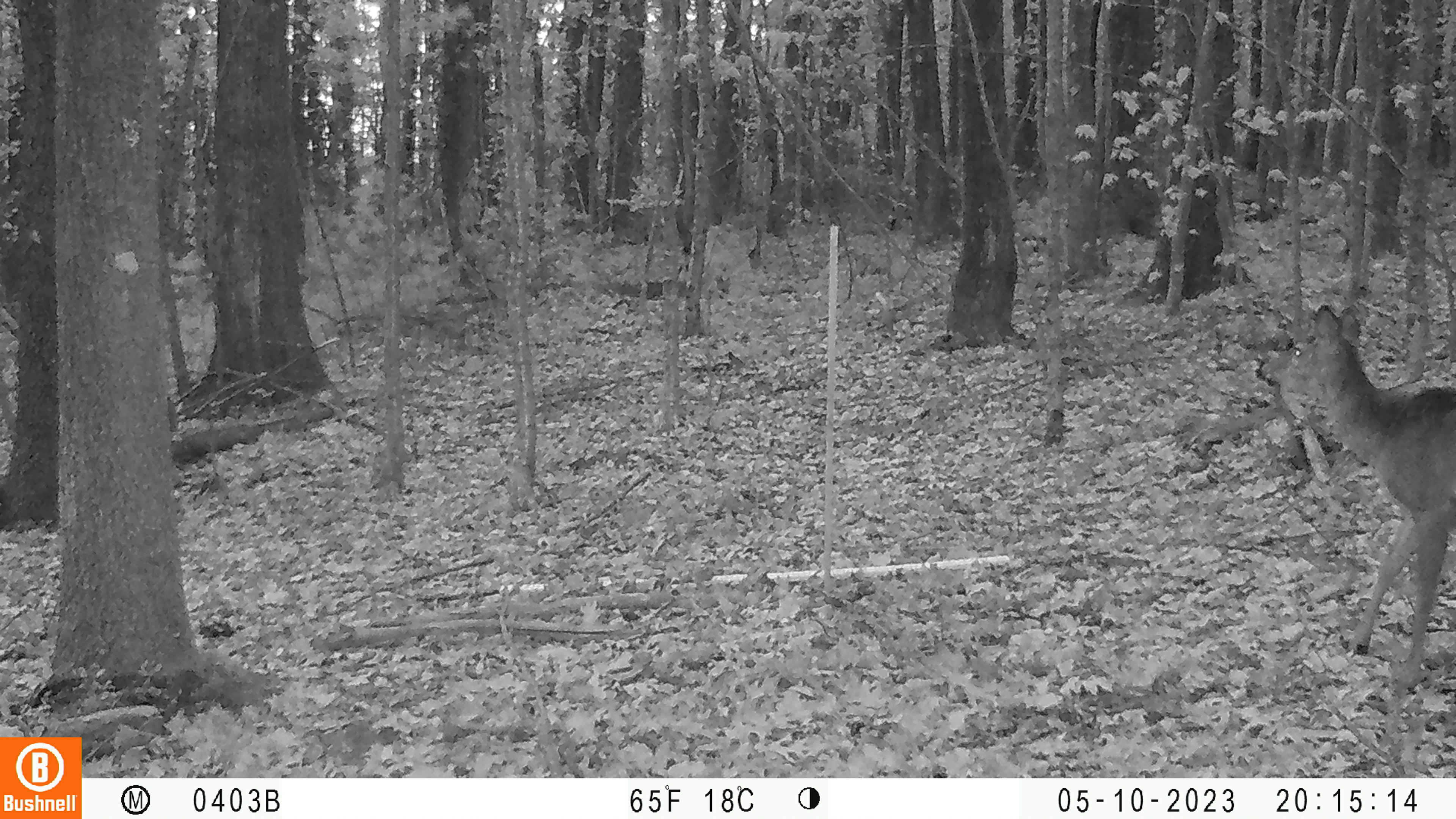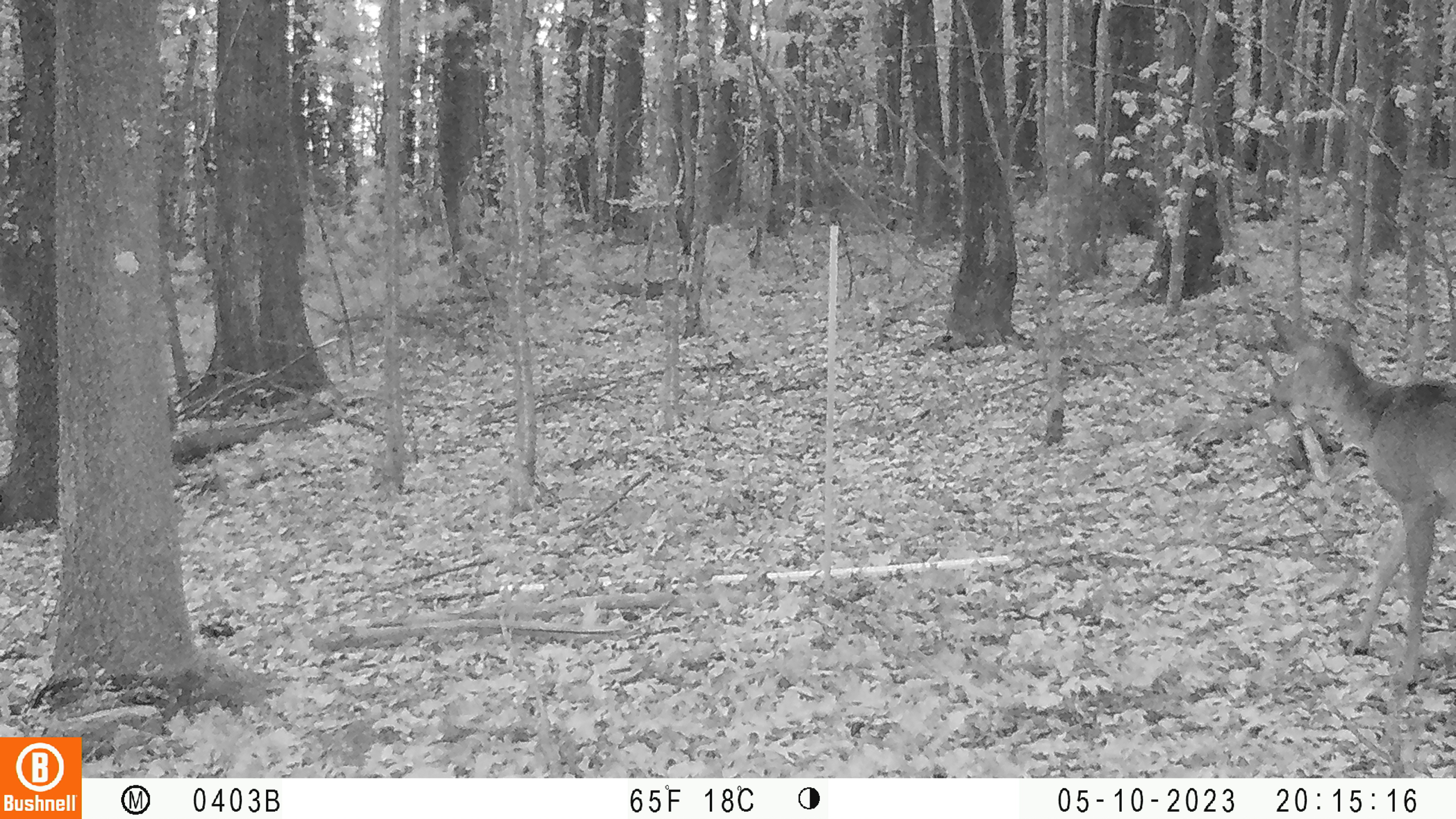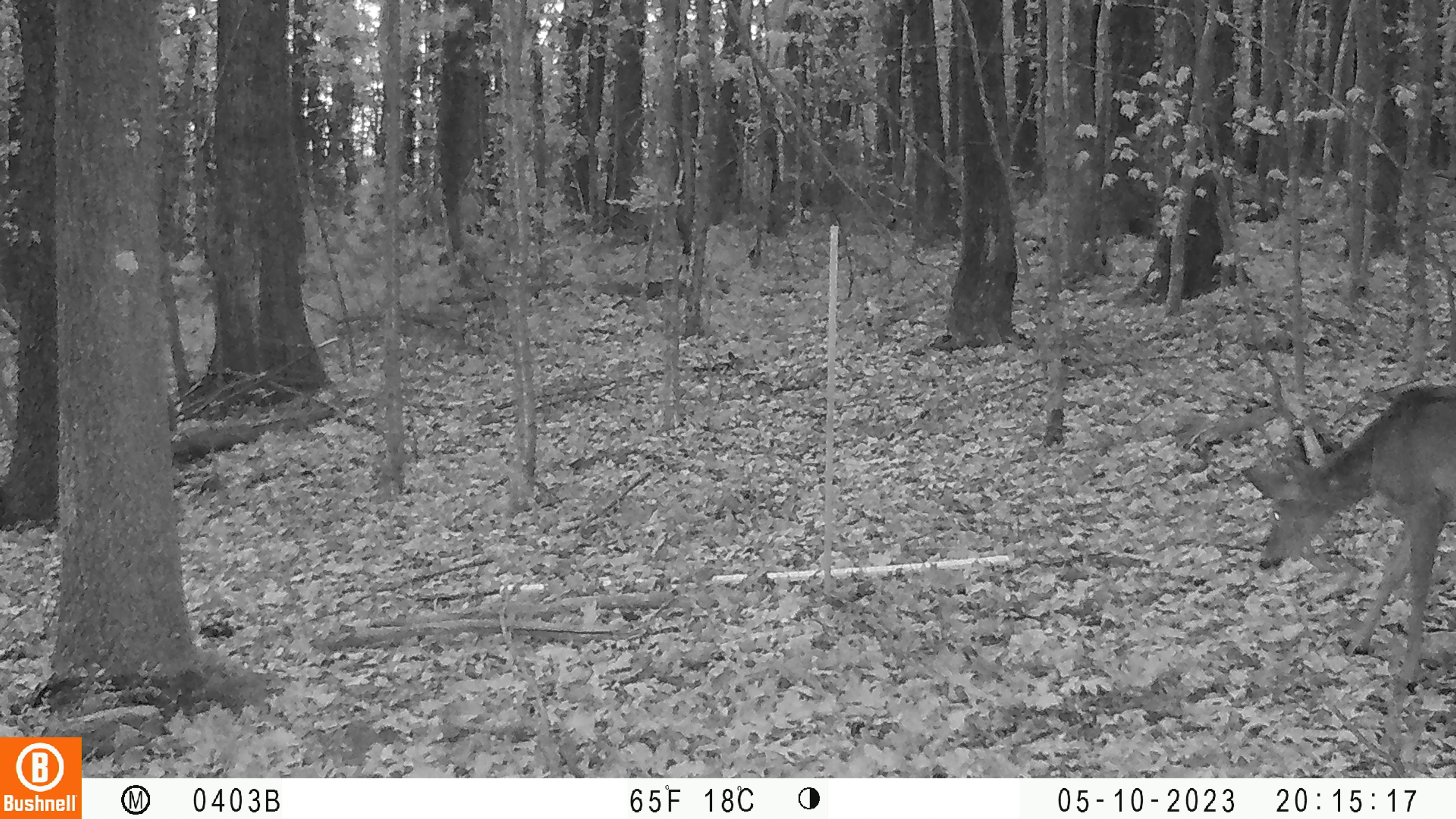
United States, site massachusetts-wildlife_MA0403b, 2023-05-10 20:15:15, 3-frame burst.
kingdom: Animalia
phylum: Chordata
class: Mammalia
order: Artiodactyla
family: Cervidae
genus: Odocoileus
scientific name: Odocoileus virginianus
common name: white-tailed deer